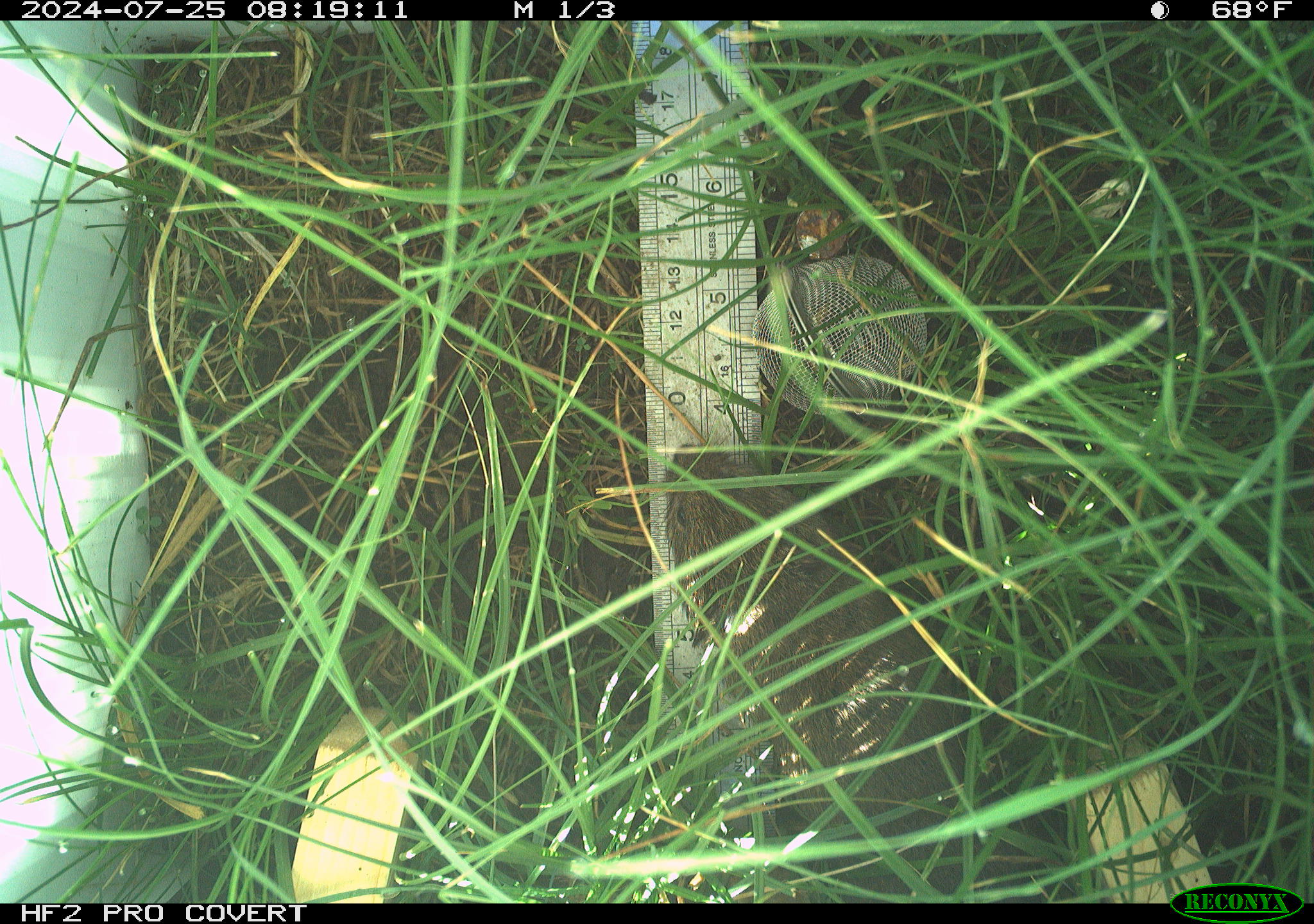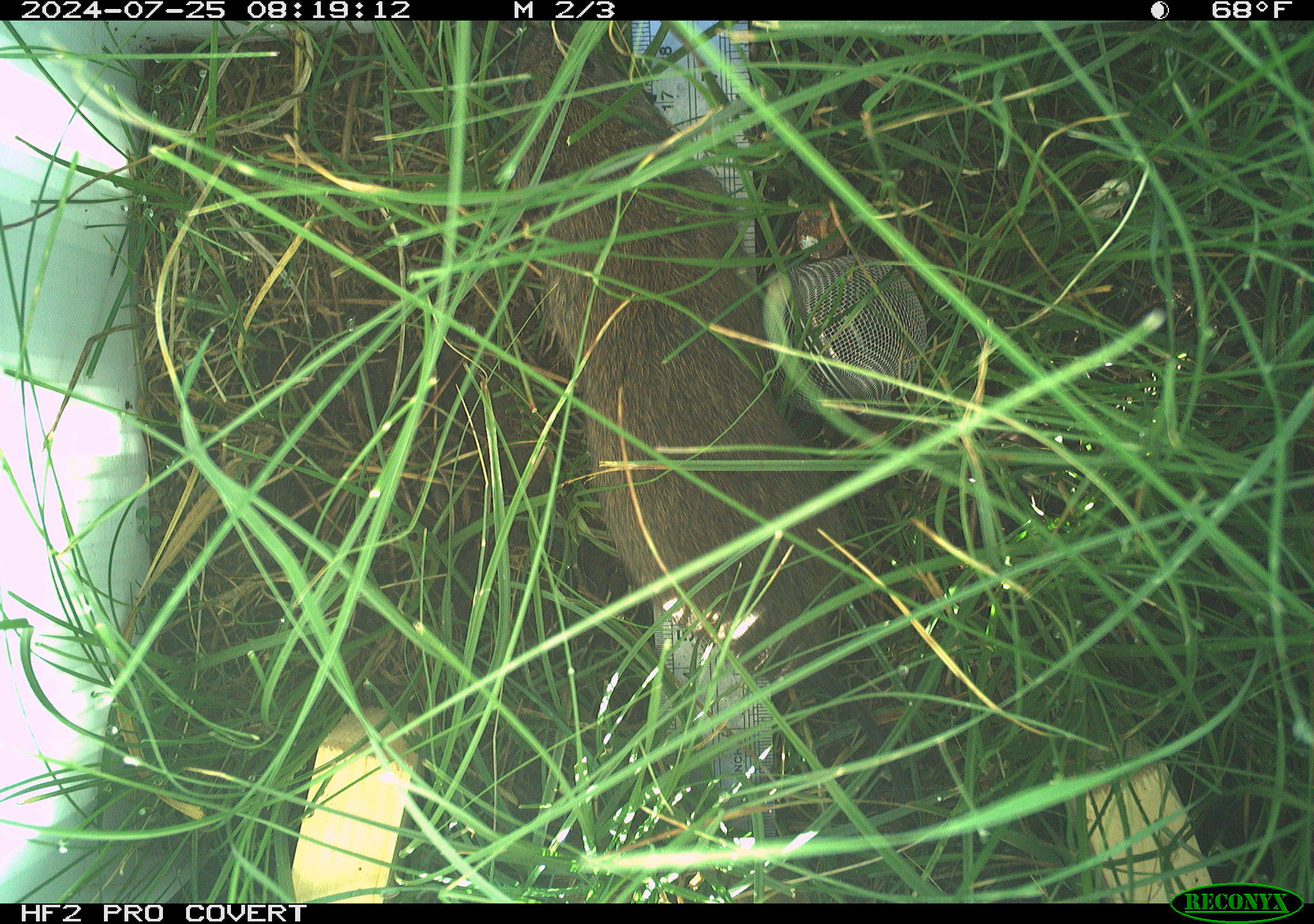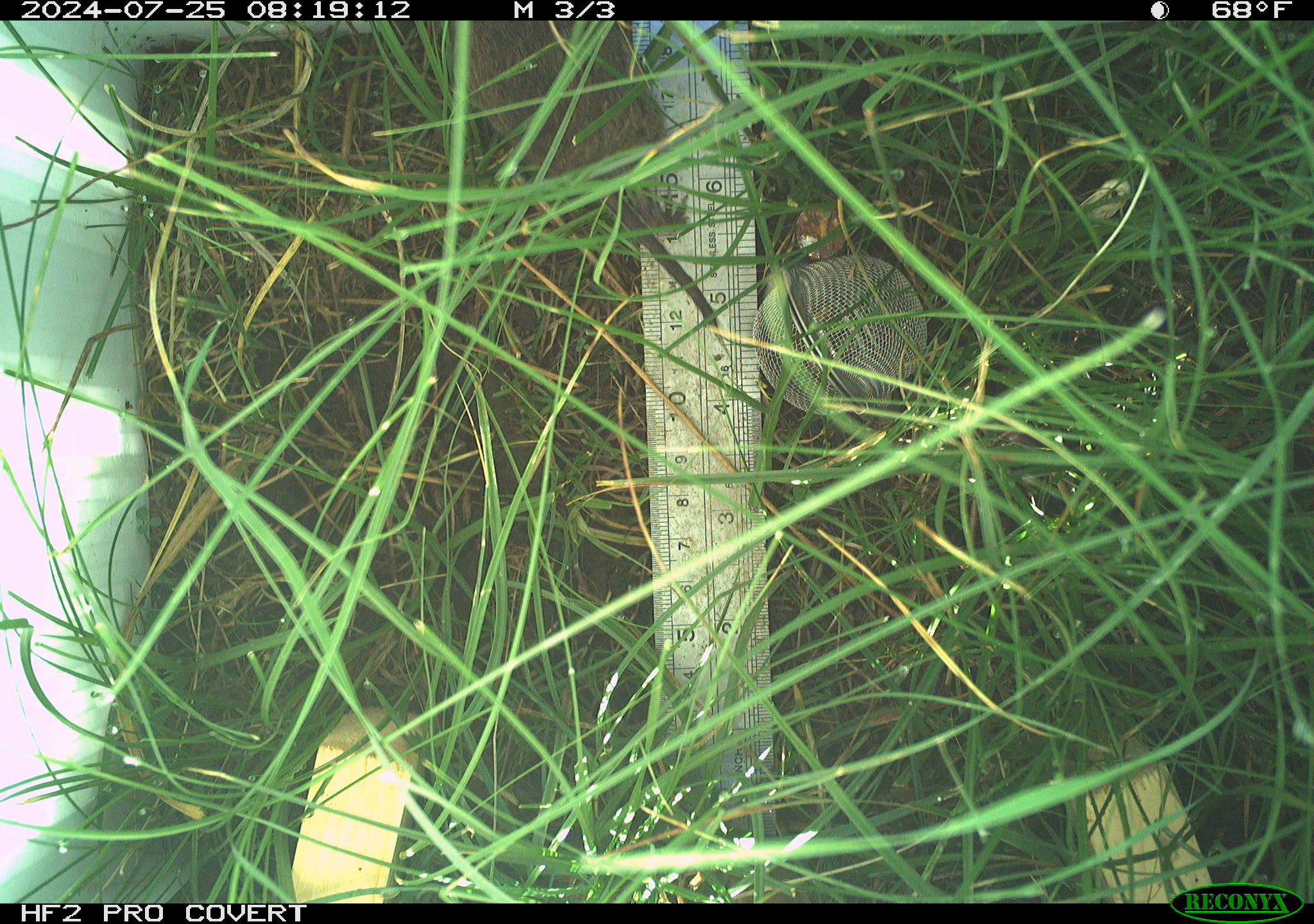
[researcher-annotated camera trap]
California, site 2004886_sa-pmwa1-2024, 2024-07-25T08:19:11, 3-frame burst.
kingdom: Animalia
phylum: Chordata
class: Mammalia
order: Rodentia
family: Cricetidae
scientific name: Arvicolinae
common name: voles, lemmings, and muskrats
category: arvicolinae subfamily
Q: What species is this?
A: Arvicolinae subfamily (voles, lemmings, and muskrats) (Arvicolinae).